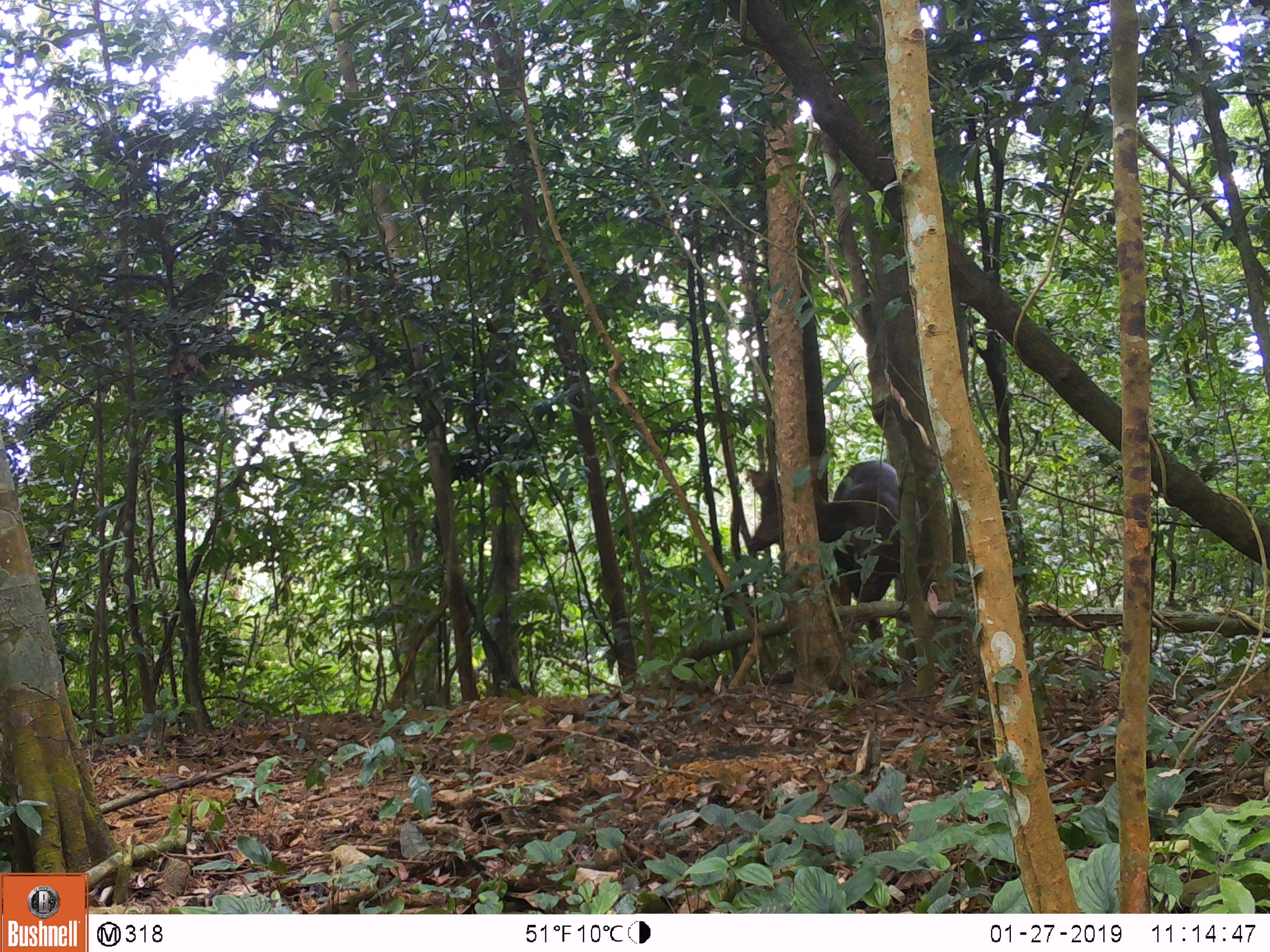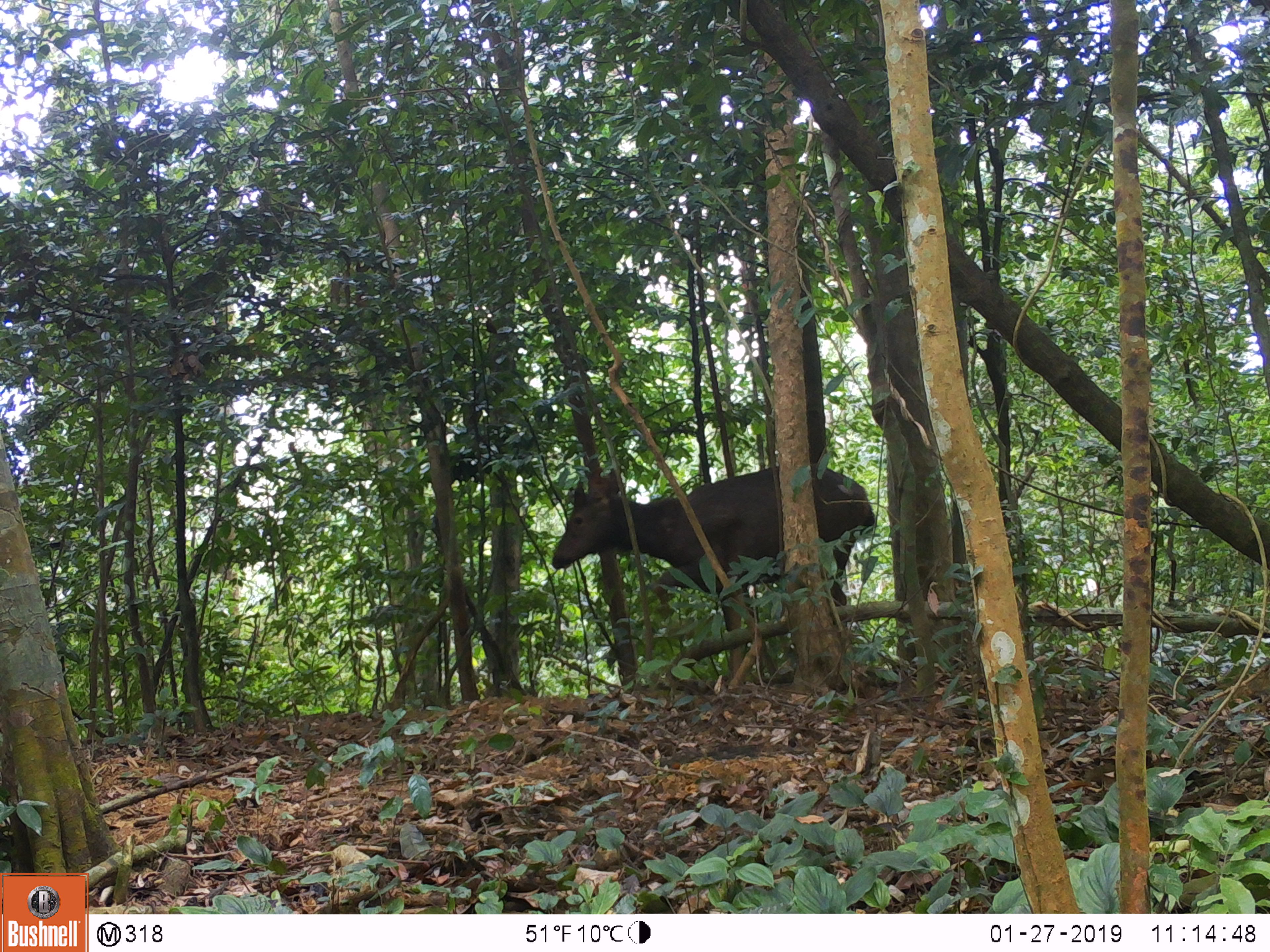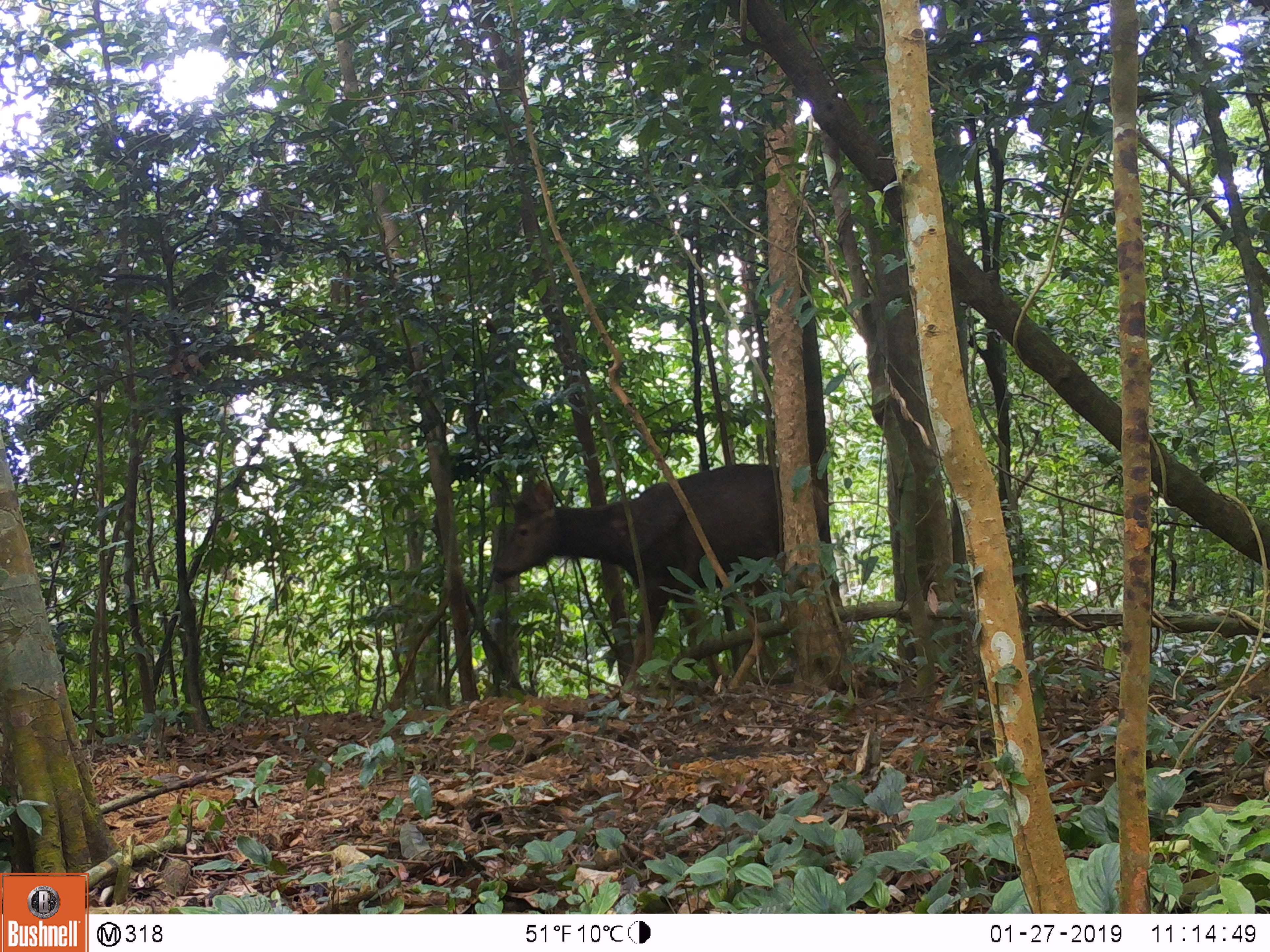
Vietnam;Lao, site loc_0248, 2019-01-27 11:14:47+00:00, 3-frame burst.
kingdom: Animalia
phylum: Chordata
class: Mammalia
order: Artiodactyla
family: Cervidae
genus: Rusa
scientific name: Rusa unicolor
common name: sambar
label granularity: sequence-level